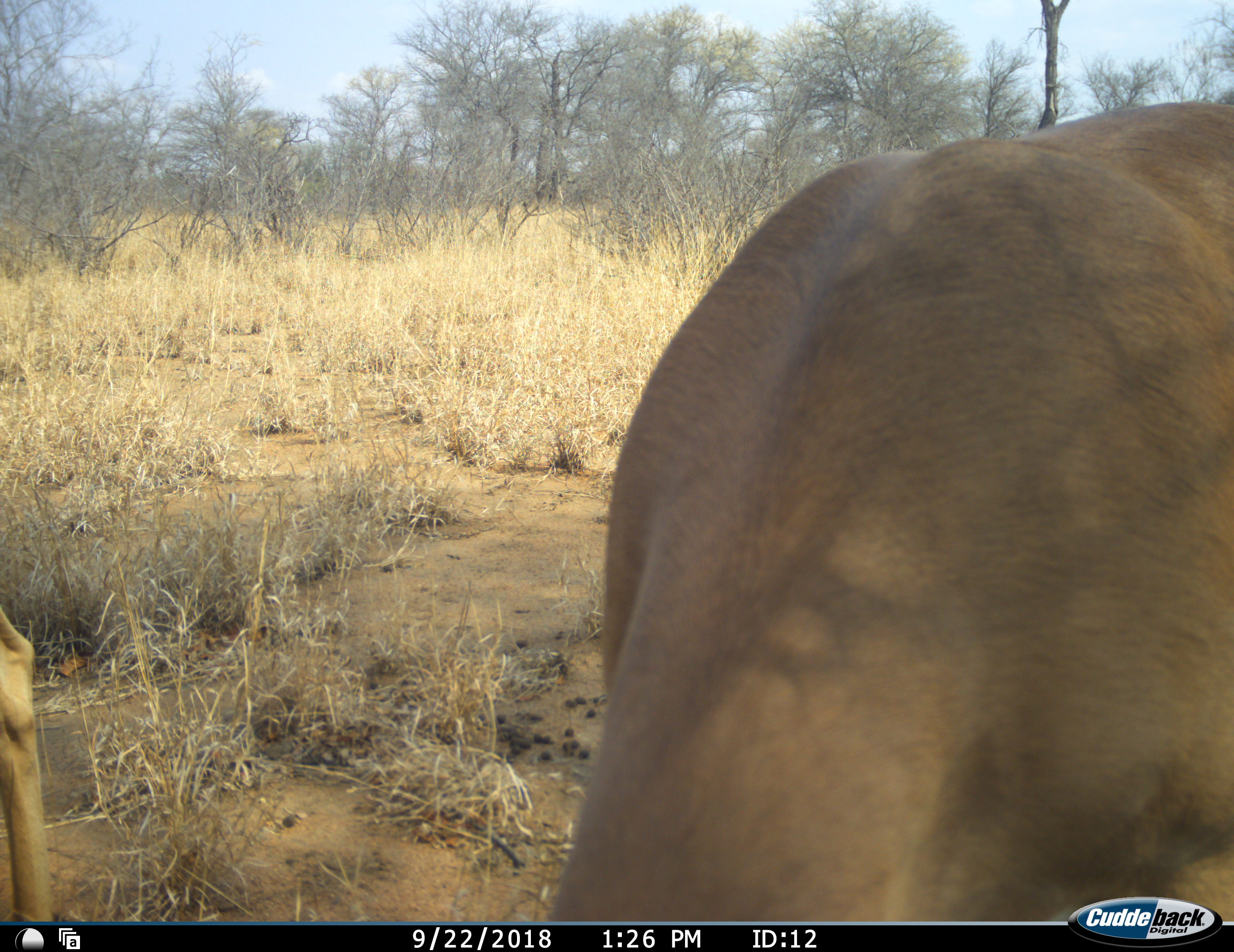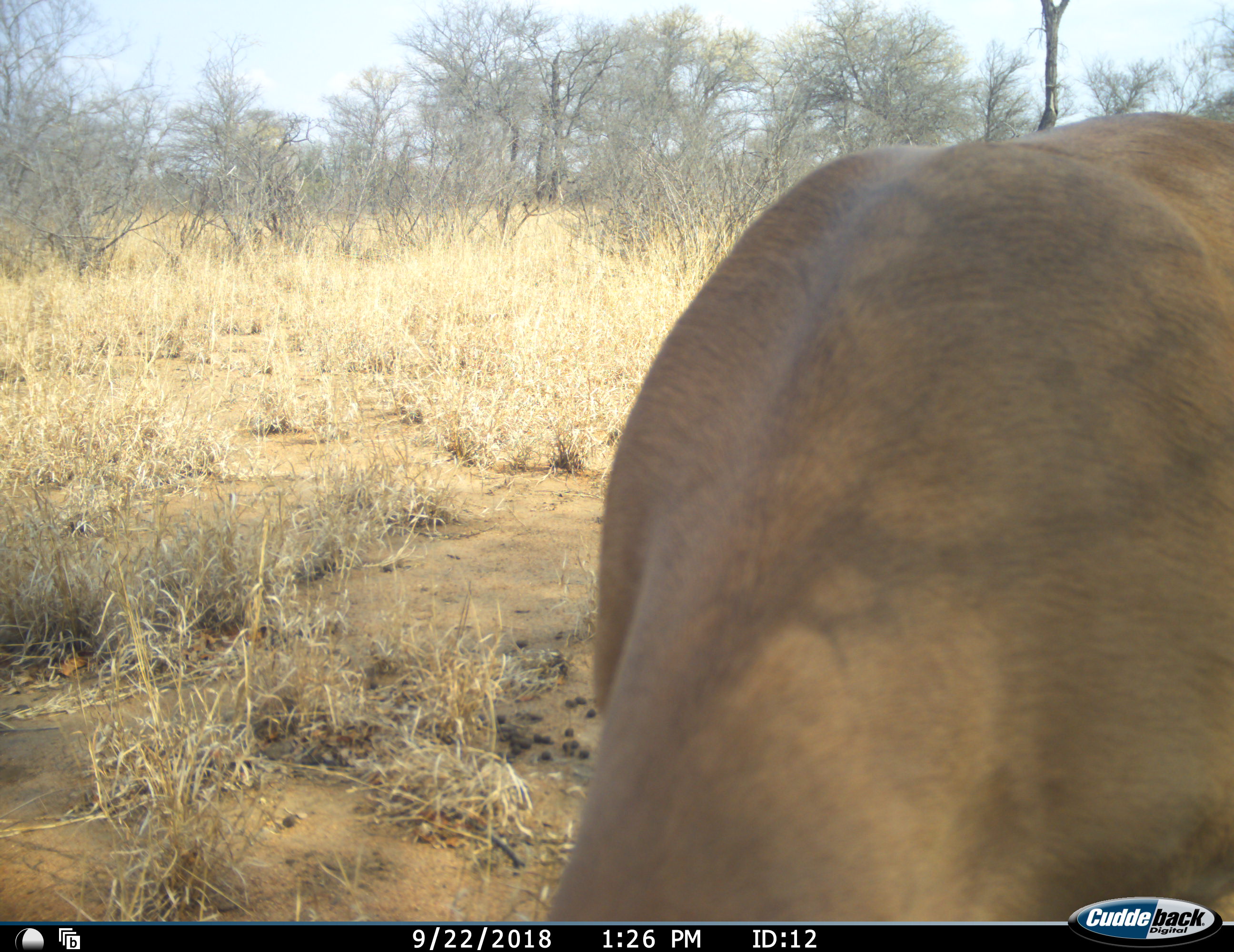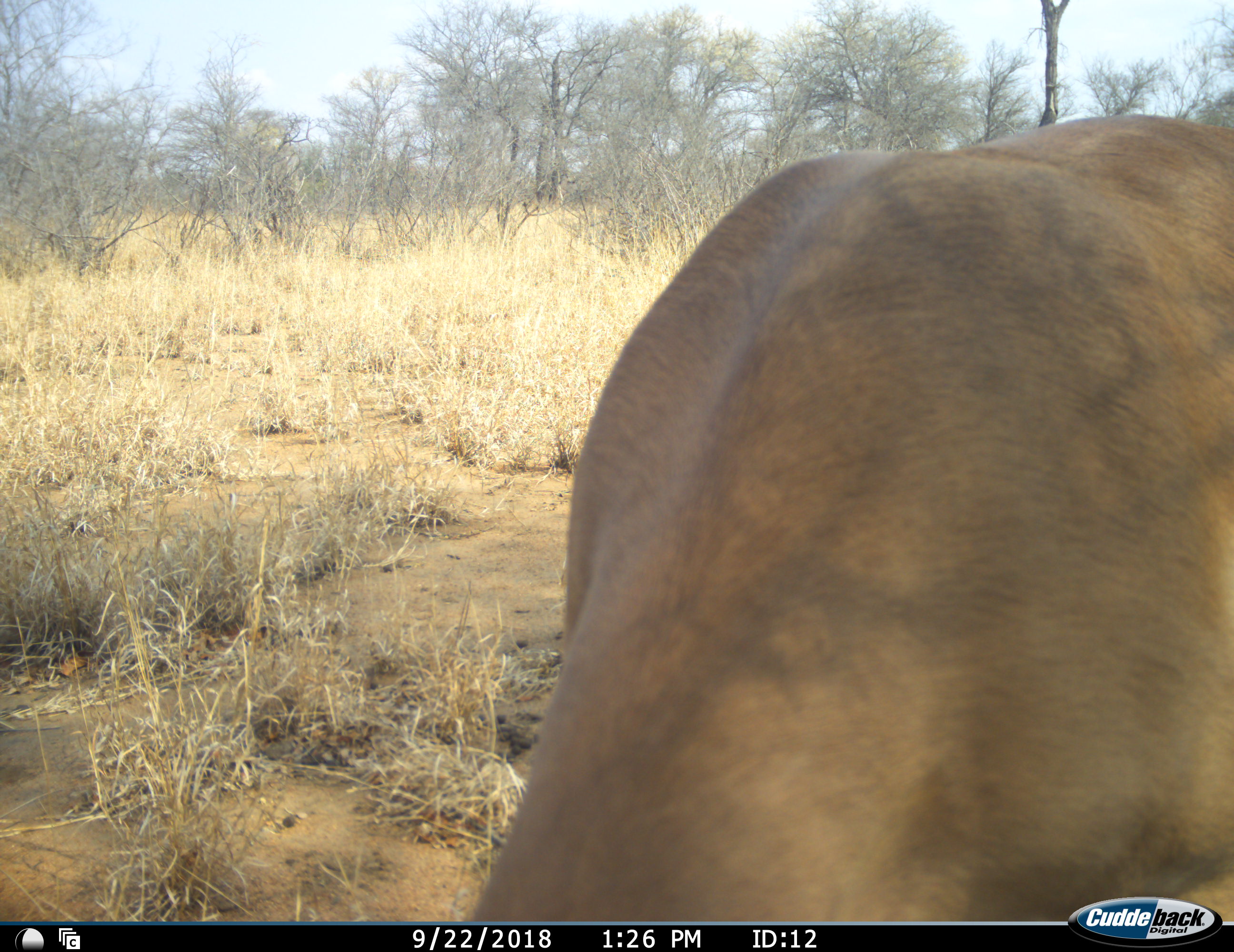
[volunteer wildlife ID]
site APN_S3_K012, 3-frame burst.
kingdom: Animalia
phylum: Chordata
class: Mammalia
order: Artiodactyla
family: Bovidae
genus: Aepyceros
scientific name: Aepyceros melampus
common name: impala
Impala (Aepyceros melampus), count 2. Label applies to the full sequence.